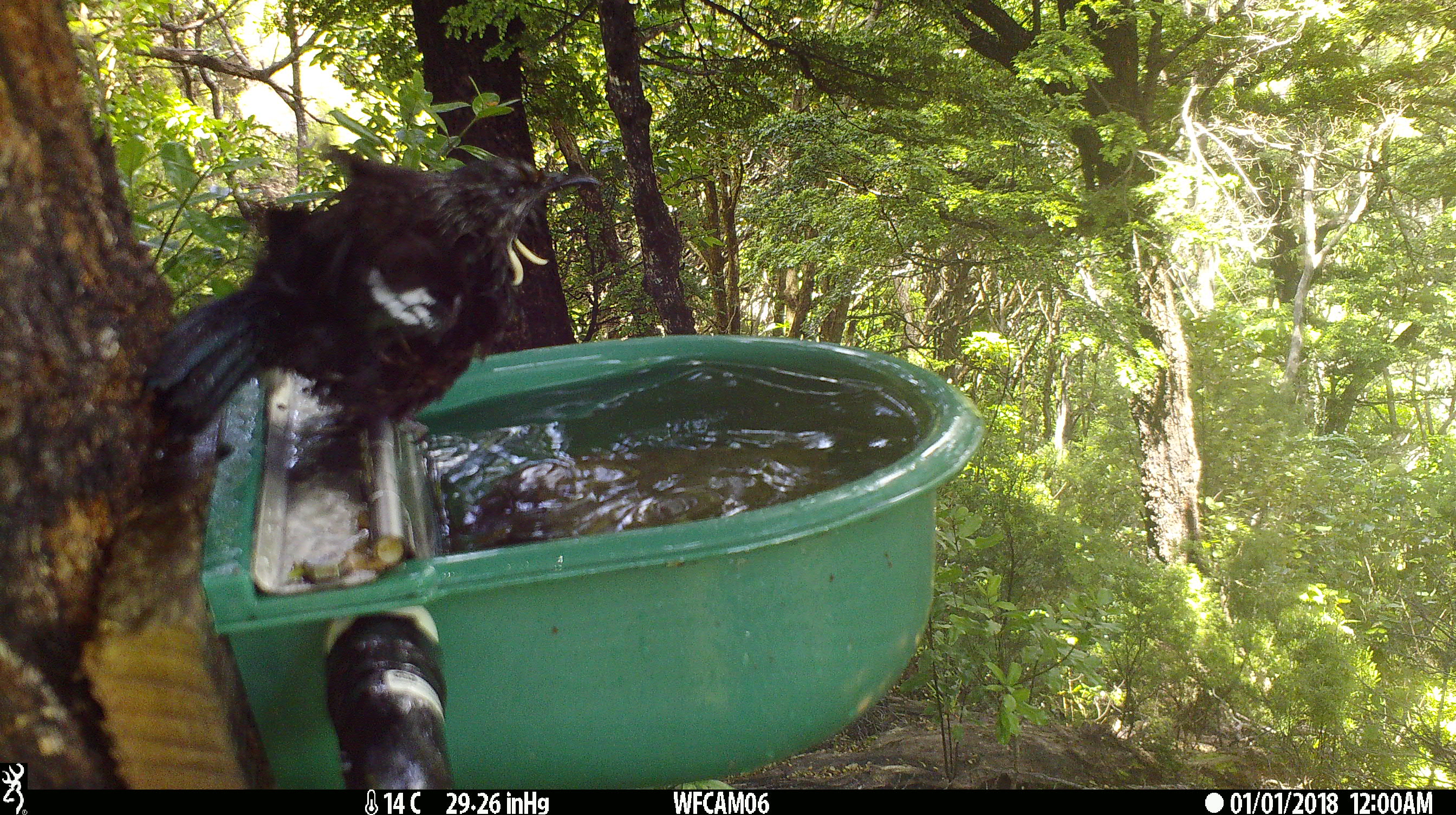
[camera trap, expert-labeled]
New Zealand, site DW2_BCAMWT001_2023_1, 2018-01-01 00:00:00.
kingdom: Animalia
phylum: Chordata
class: Aves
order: Passeriformes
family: Meliphagidae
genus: Prosthemadera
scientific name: Prosthemadera novaeseelandiae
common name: tui